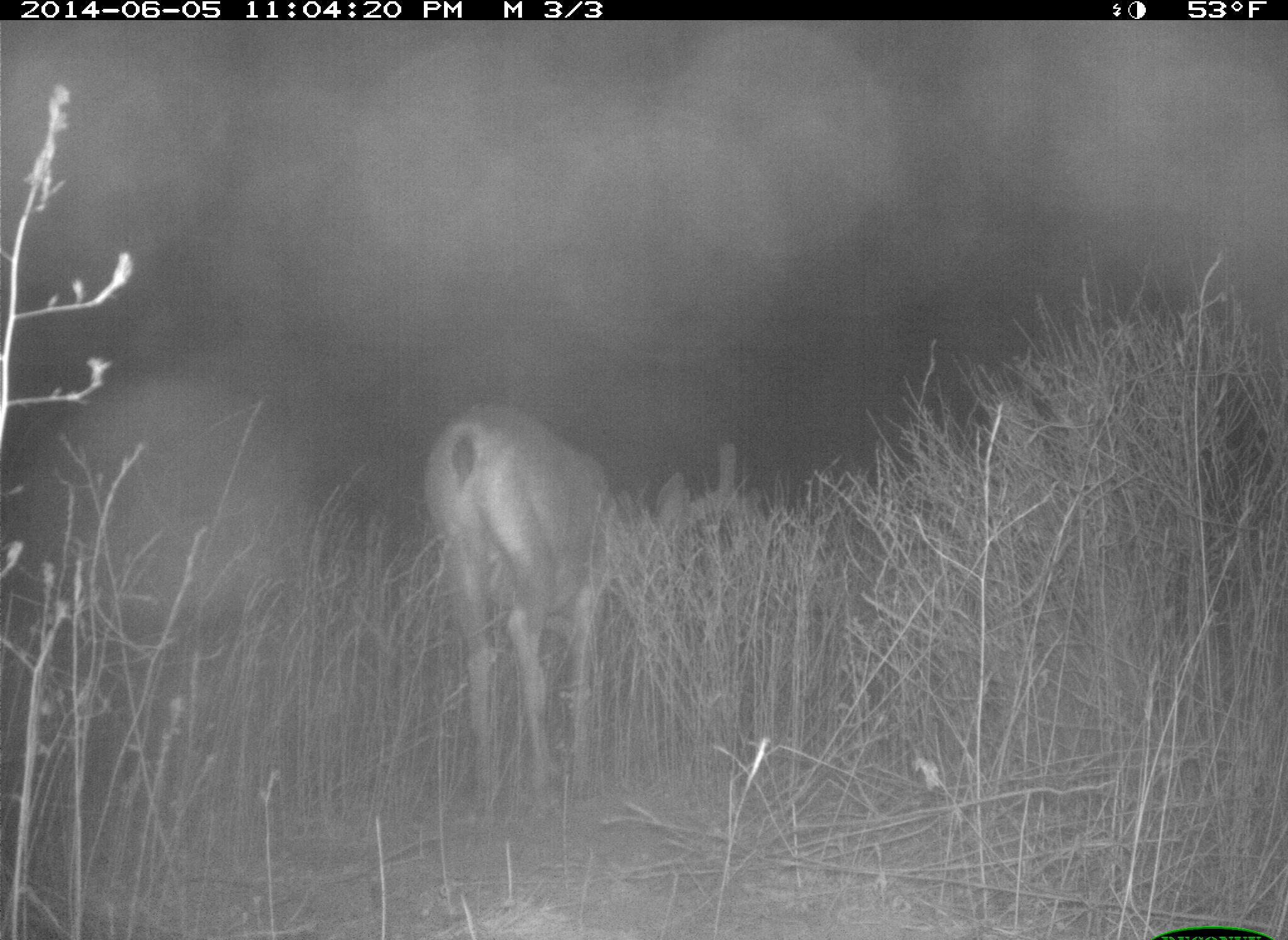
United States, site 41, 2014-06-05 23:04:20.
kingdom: Animalia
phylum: Chordata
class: Mammalia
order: Artiodactyla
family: Cervidae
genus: Odocoileus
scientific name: Odocoileus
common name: deer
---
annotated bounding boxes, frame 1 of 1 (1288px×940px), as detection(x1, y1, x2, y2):
deer: detection(422, 401, 772, 820)